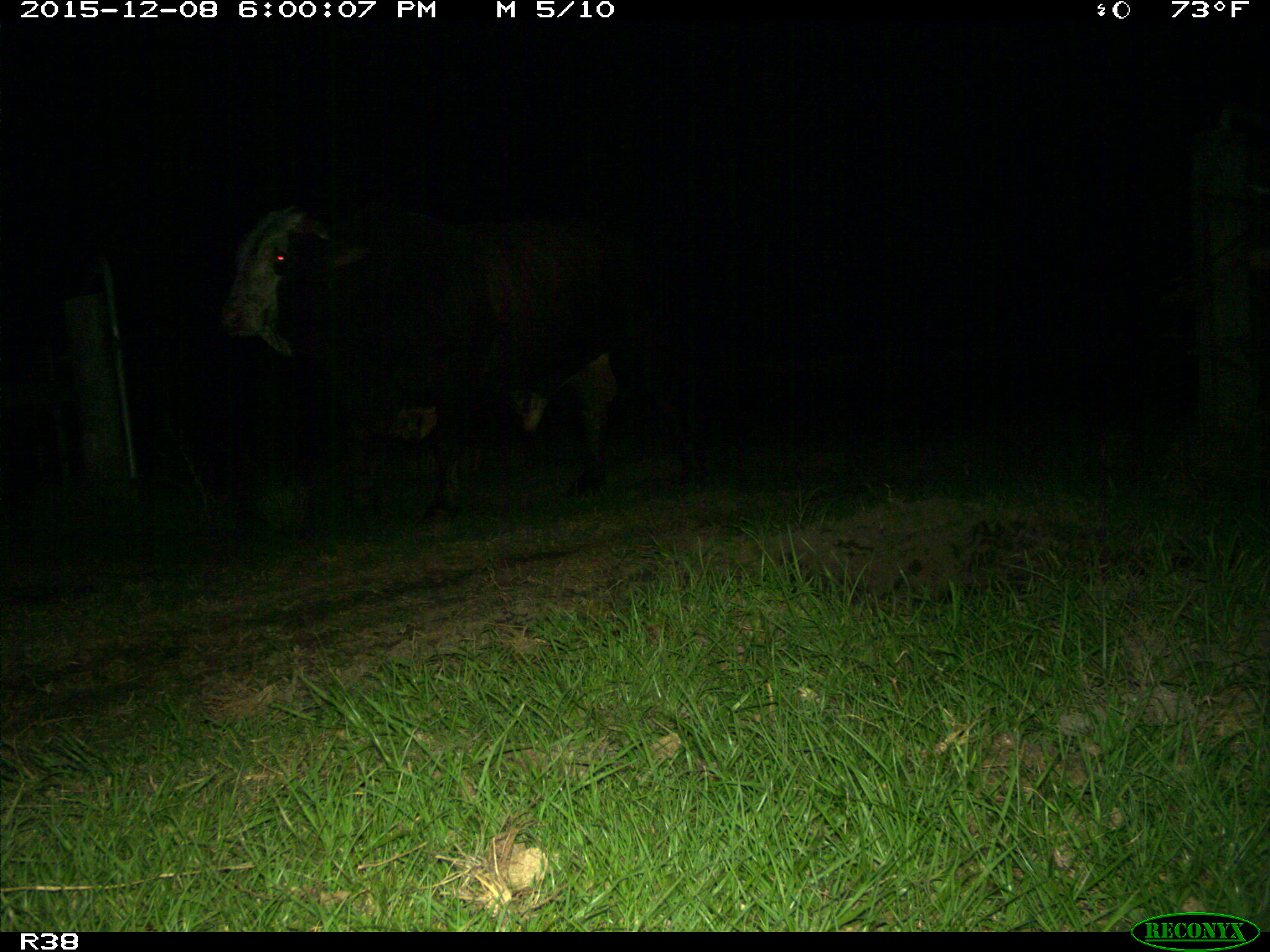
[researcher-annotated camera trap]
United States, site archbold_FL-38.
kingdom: Animalia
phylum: Chordata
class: Mammalia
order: Artiodactyla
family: Bovidae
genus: Bos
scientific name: Bos taurus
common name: domestic cow